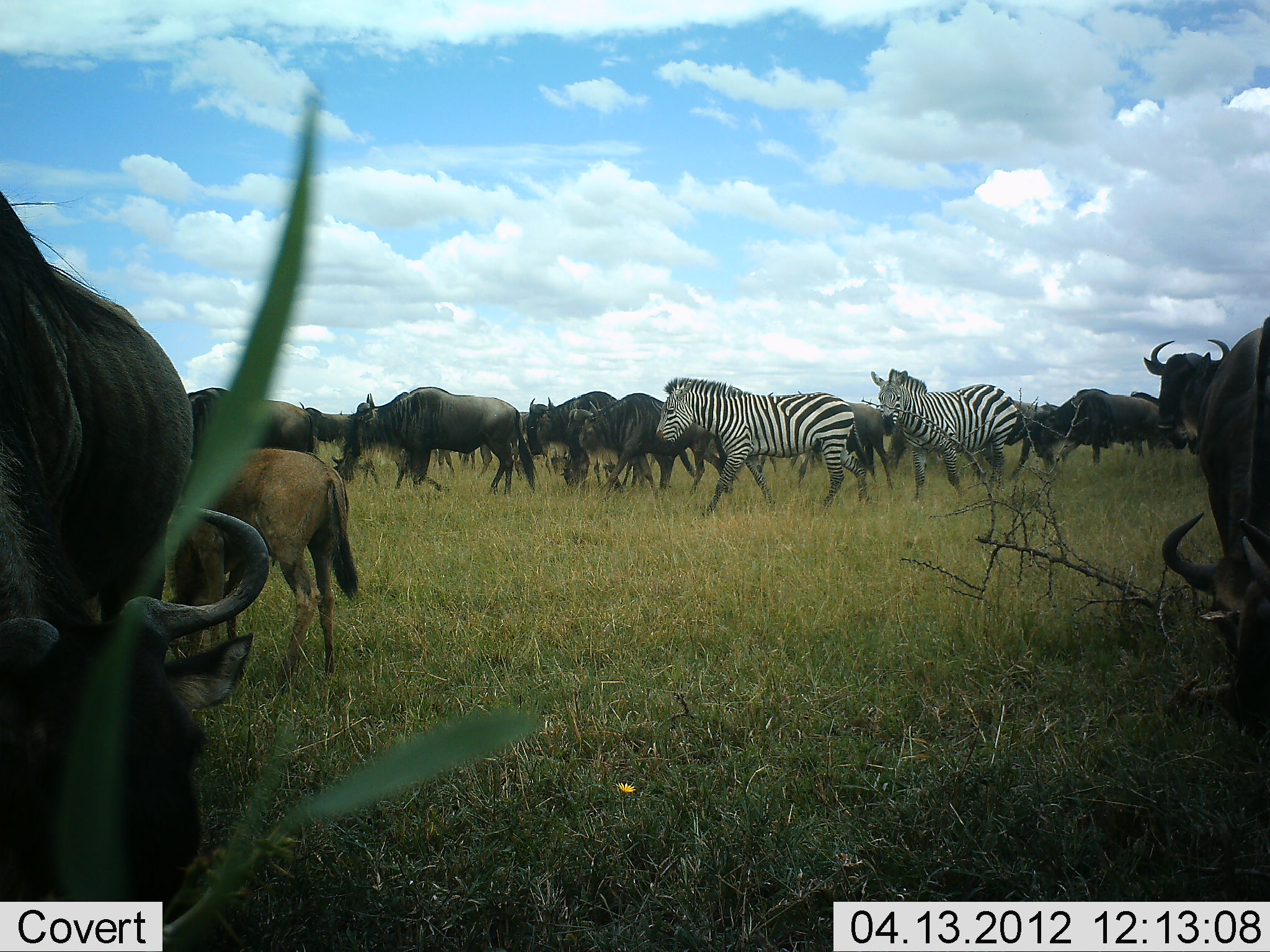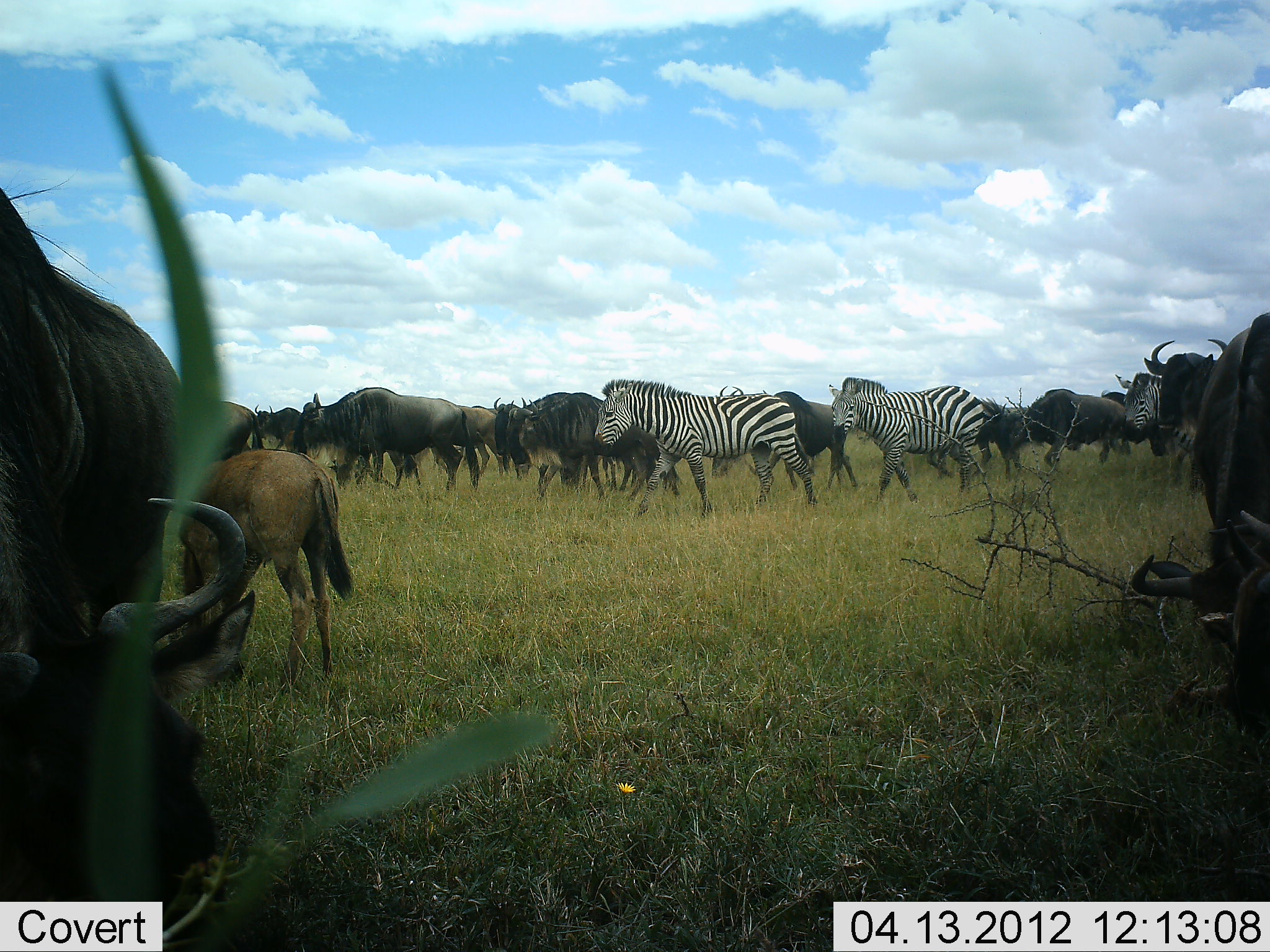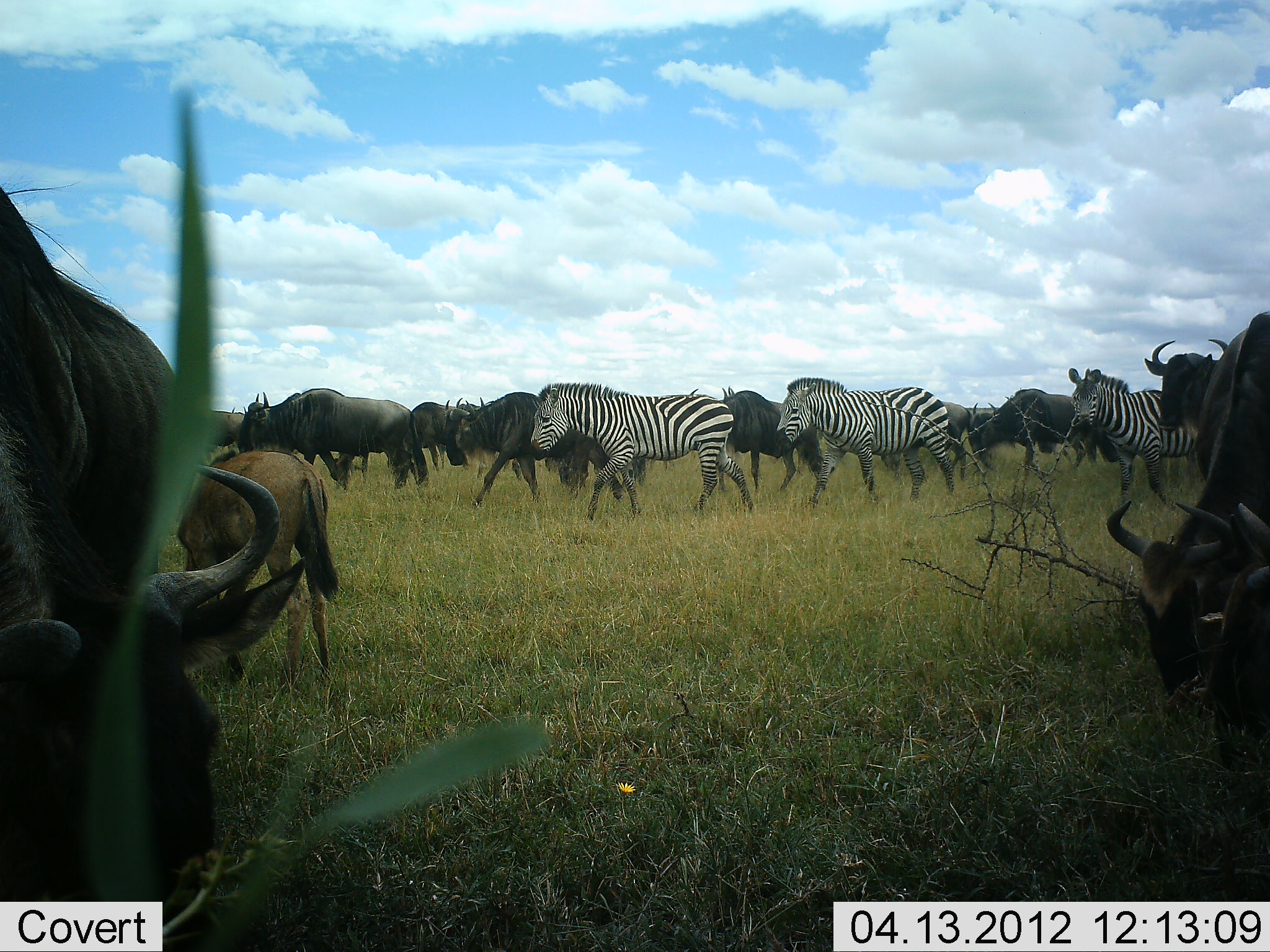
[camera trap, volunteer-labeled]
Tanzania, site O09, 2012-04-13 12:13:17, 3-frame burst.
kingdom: Animalia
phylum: Chordata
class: Mammalia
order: Artiodactyla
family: Bovidae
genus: Connochaetes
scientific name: Connochaetes taurinus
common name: blue wildebeest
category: wildebeest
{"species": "wildebeest (blue wildebeest) (Connochaetes taurinus)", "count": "11-50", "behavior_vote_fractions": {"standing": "21%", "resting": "0%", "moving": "95%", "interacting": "5%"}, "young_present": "47%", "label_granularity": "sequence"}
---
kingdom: Animalia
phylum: Chordata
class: Mammalia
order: Perissodactyla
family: Equidae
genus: Equus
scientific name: Equus quagga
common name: plains zebra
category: zebra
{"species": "zebra (plains zebra) (Equus quagga)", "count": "3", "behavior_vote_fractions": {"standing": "0%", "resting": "0%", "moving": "100%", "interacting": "0%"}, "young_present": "0%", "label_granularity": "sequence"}